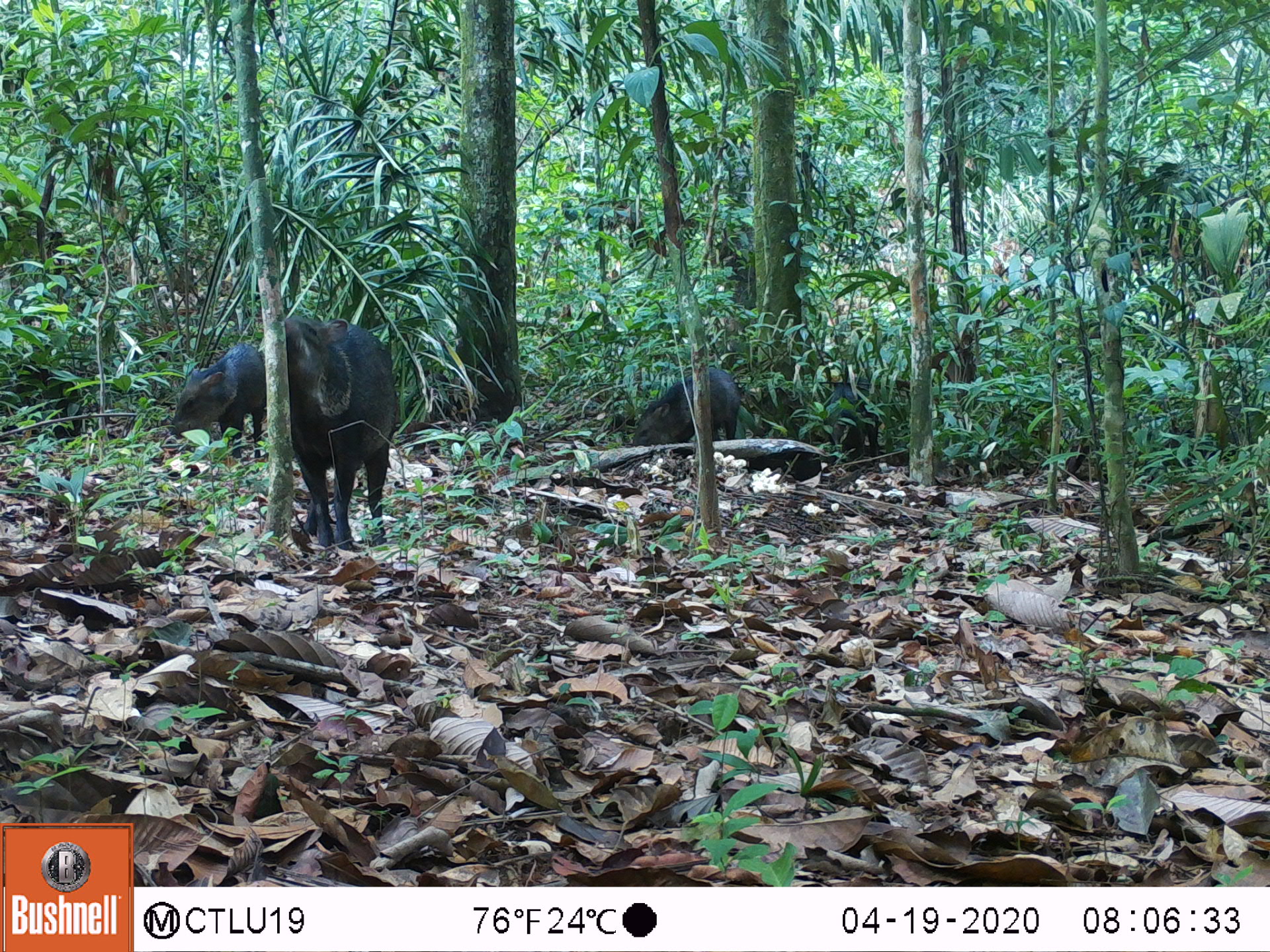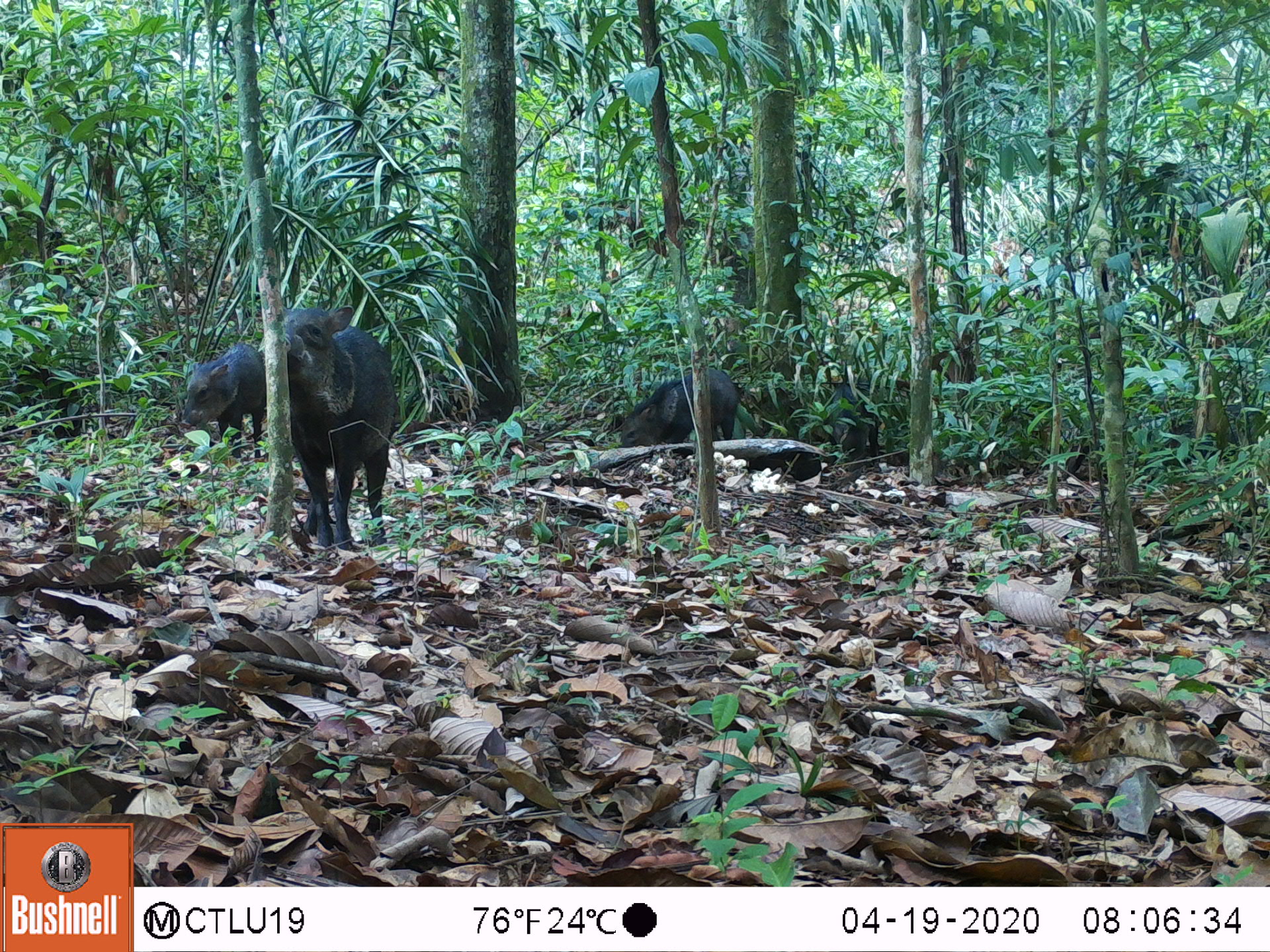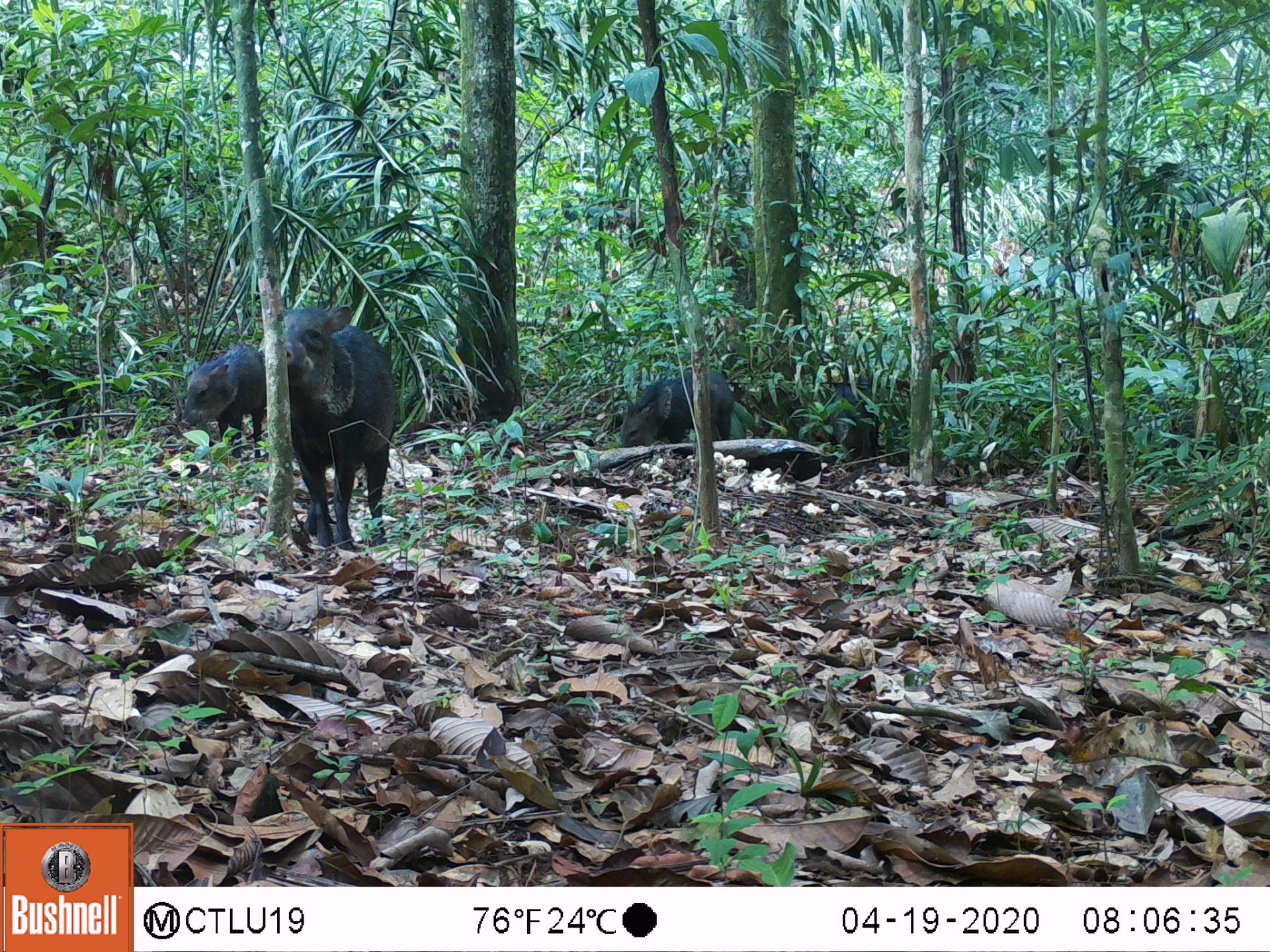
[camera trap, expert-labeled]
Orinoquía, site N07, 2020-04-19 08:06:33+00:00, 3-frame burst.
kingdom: Animalia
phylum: Chordata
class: Mammalia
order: Artiodactyla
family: Tayassuidae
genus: Pecari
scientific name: Pecari tajacu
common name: collared peccary